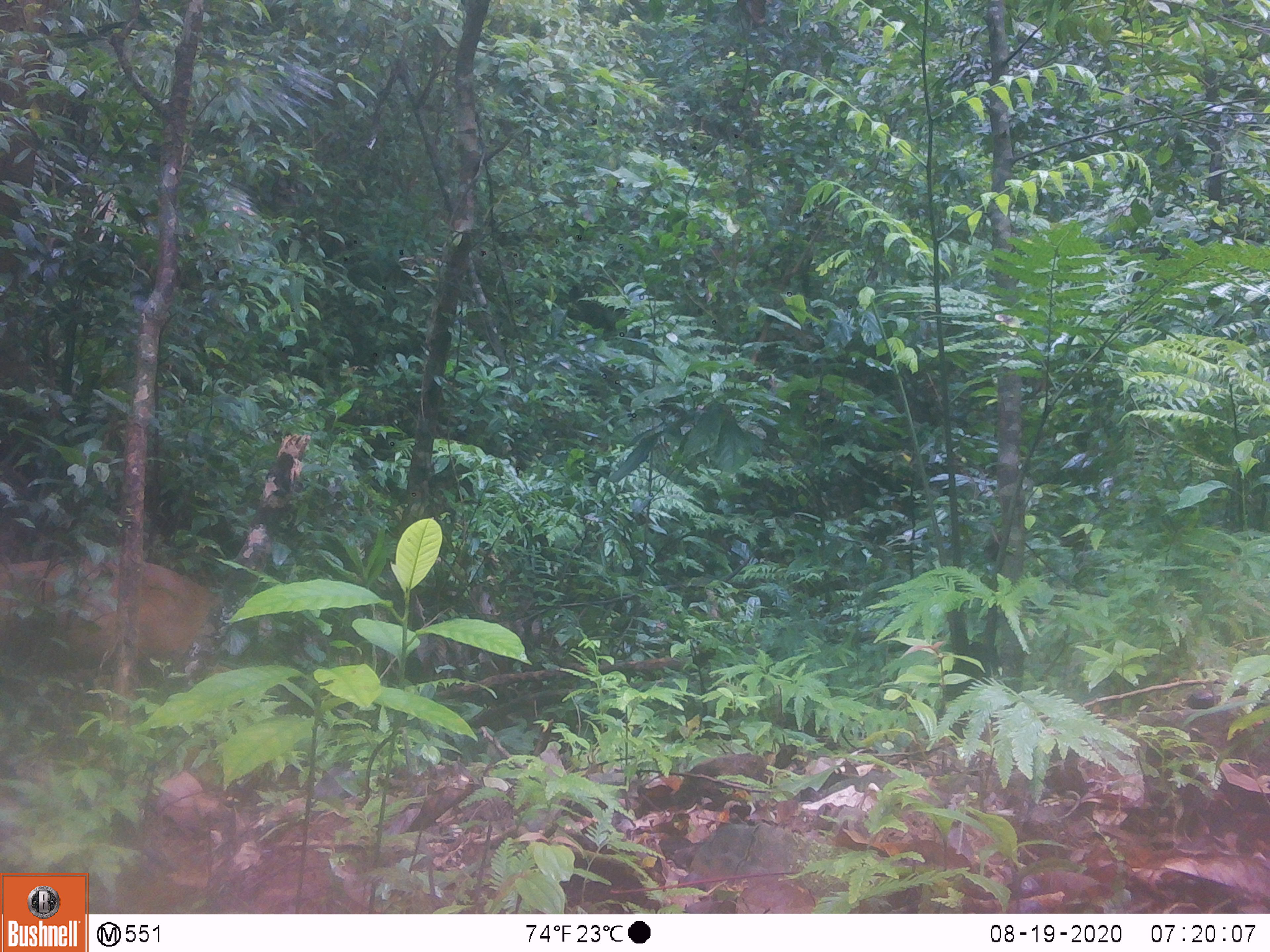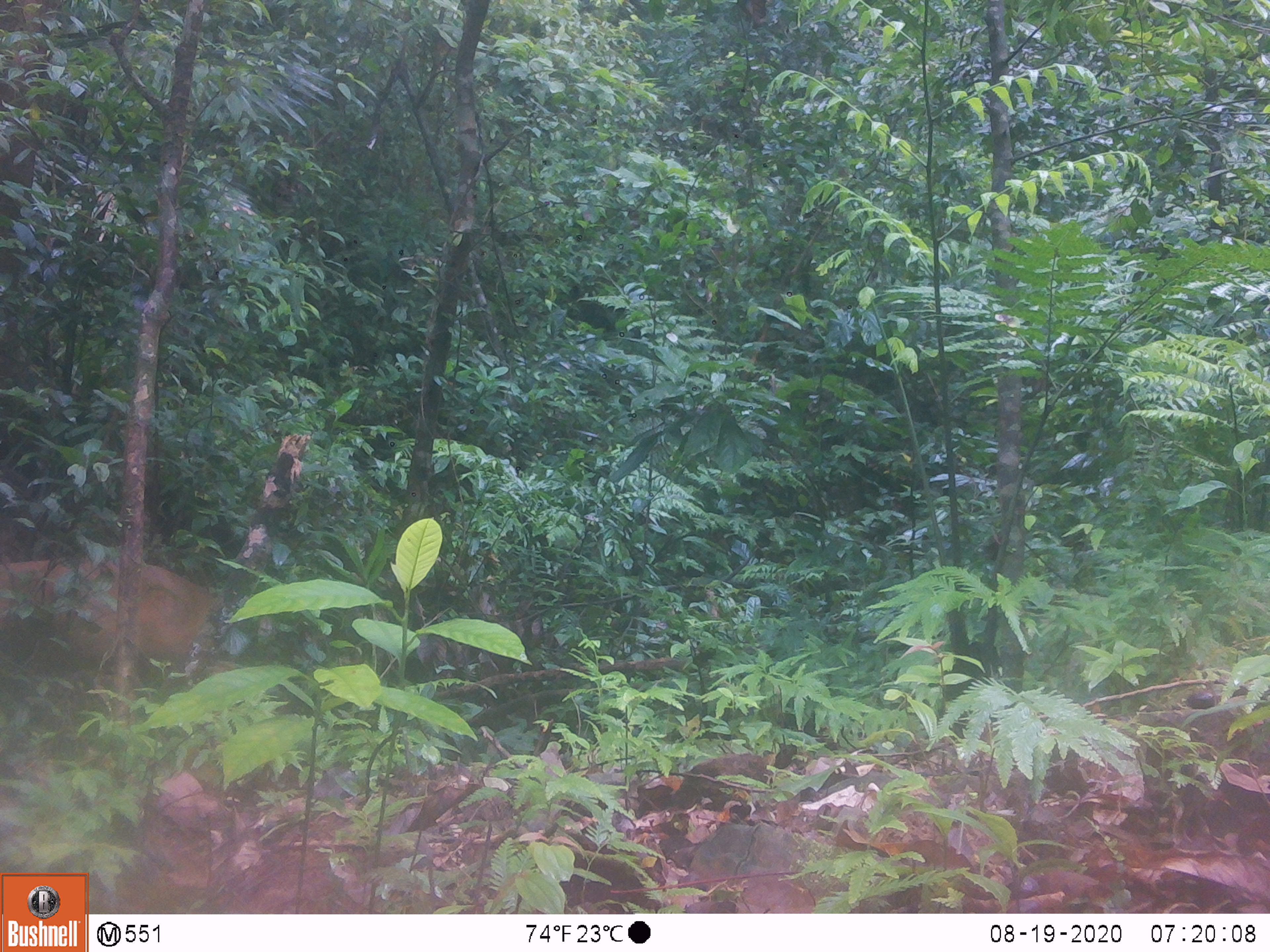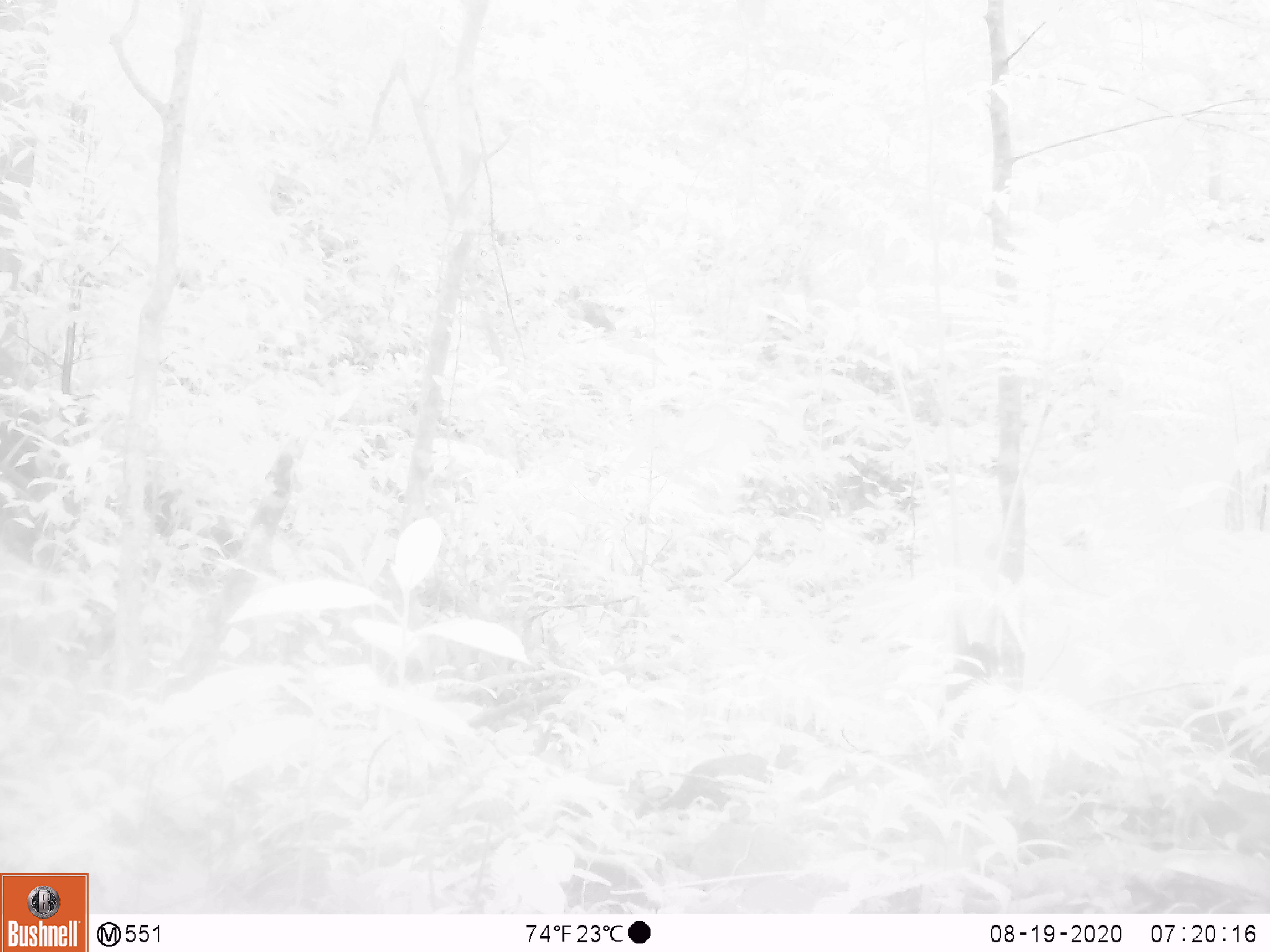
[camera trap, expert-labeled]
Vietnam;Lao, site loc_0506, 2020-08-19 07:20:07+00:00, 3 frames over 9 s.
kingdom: Animalia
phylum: Chordata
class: Mammalia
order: Artiodactyla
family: Cervidae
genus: Muntiacus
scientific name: Muntiacus vuquangensis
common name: large-antlered muntjac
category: large antlered muntjac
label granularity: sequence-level